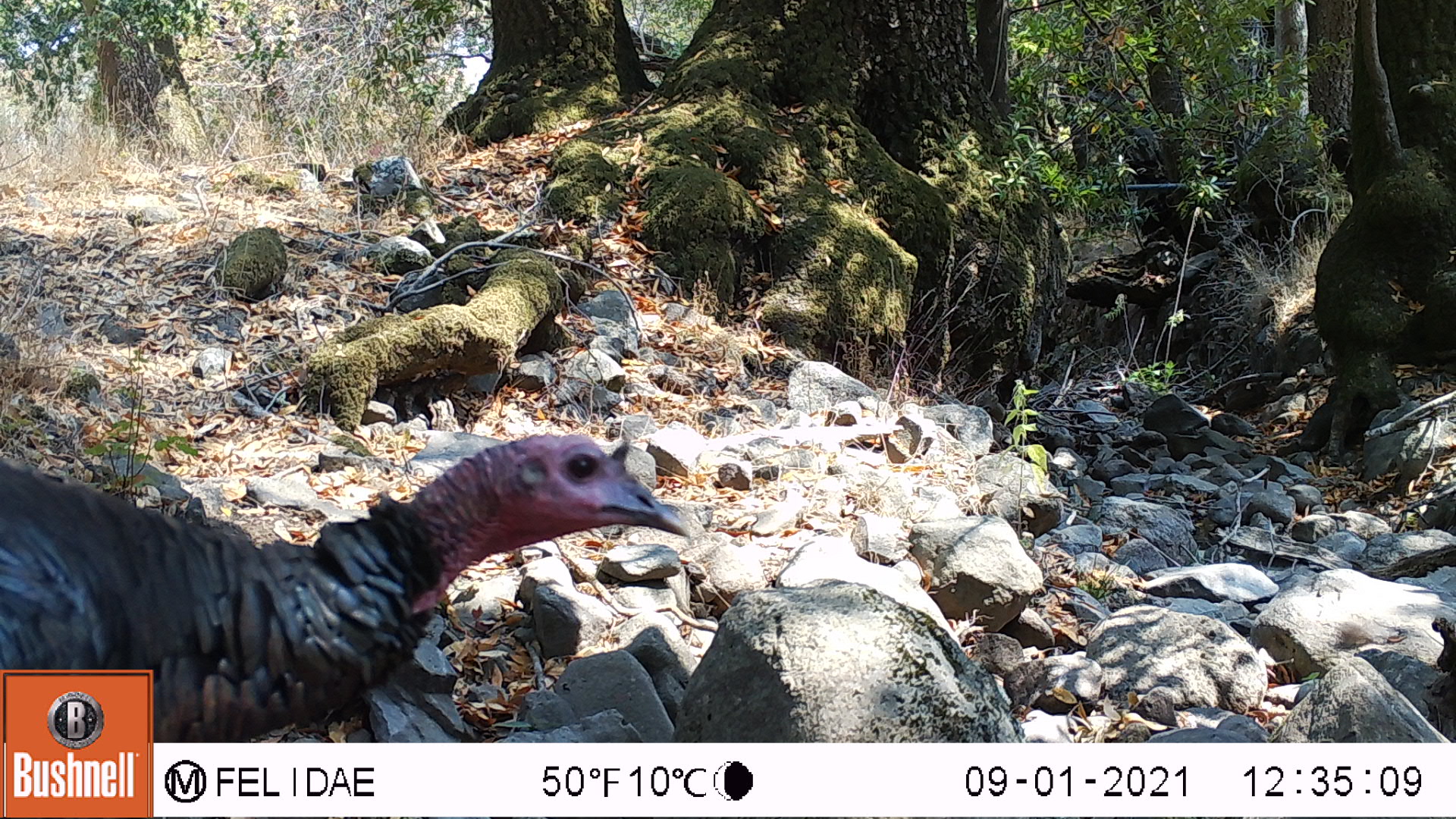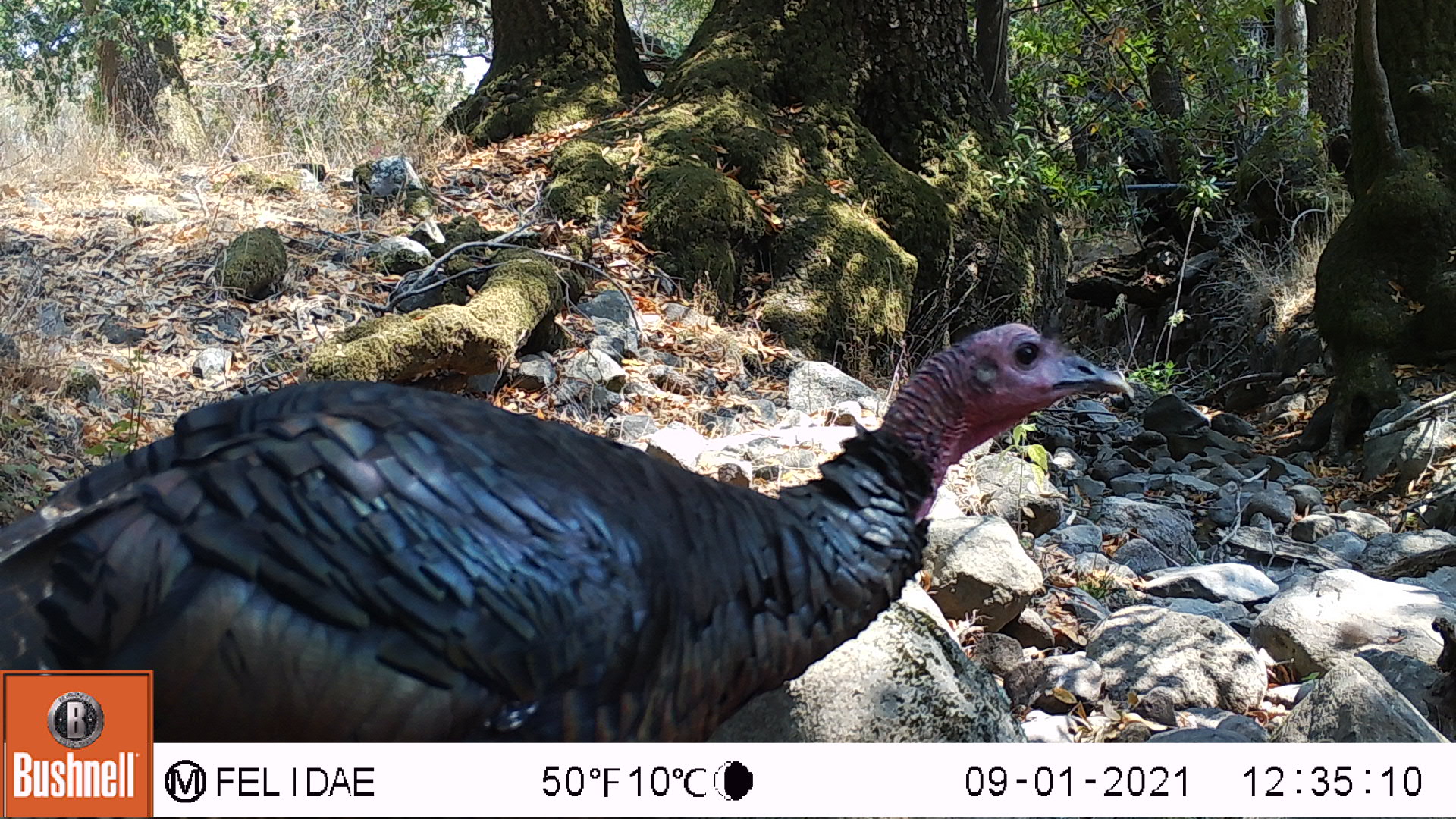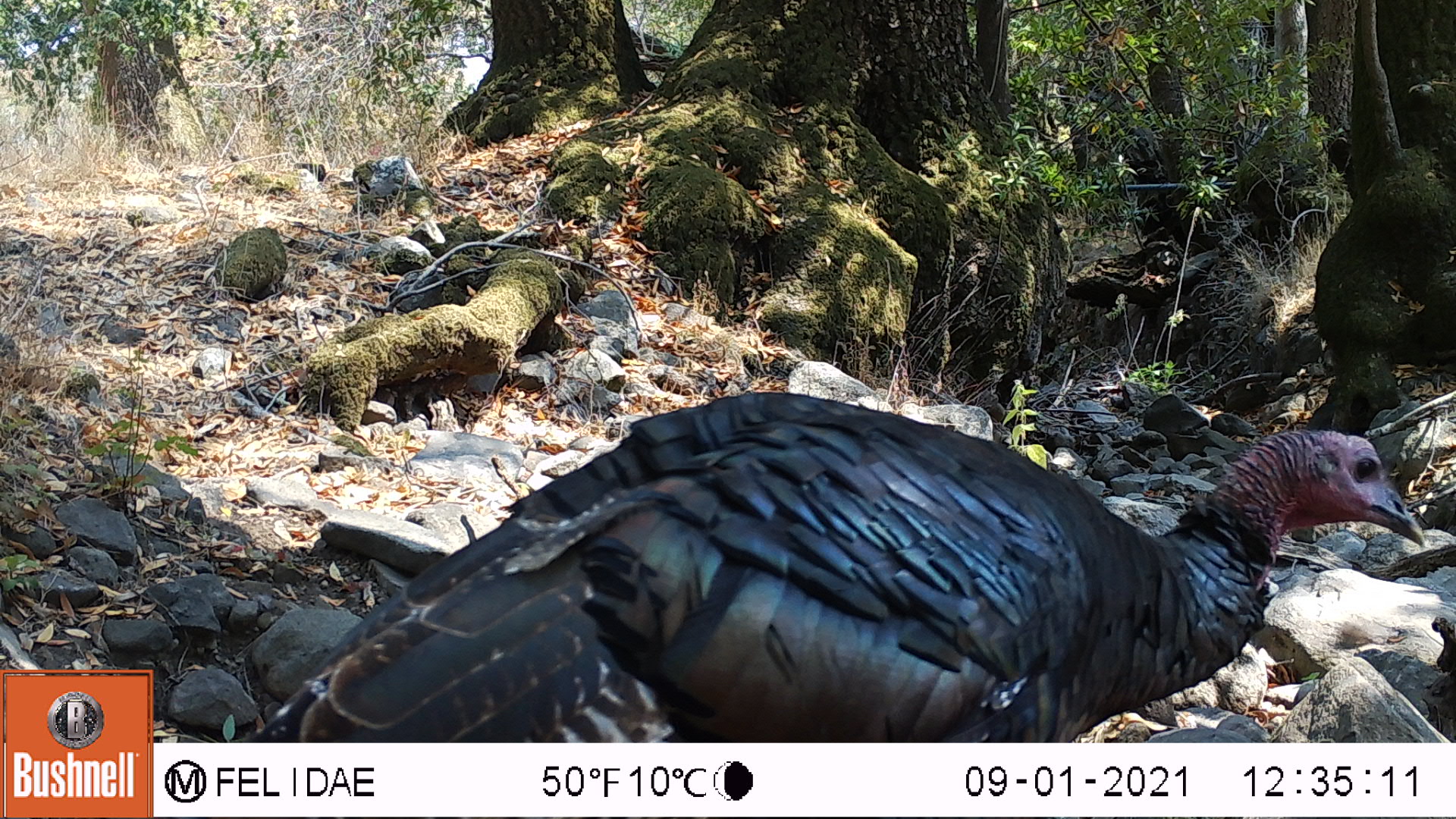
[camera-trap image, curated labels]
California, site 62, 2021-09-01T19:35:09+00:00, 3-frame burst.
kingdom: Animalia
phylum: Chordata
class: Aves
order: Galliformes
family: Phasianidae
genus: Meleagris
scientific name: Meleagris gallopavo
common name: turkey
Turkey (Meleagris gallopavo).